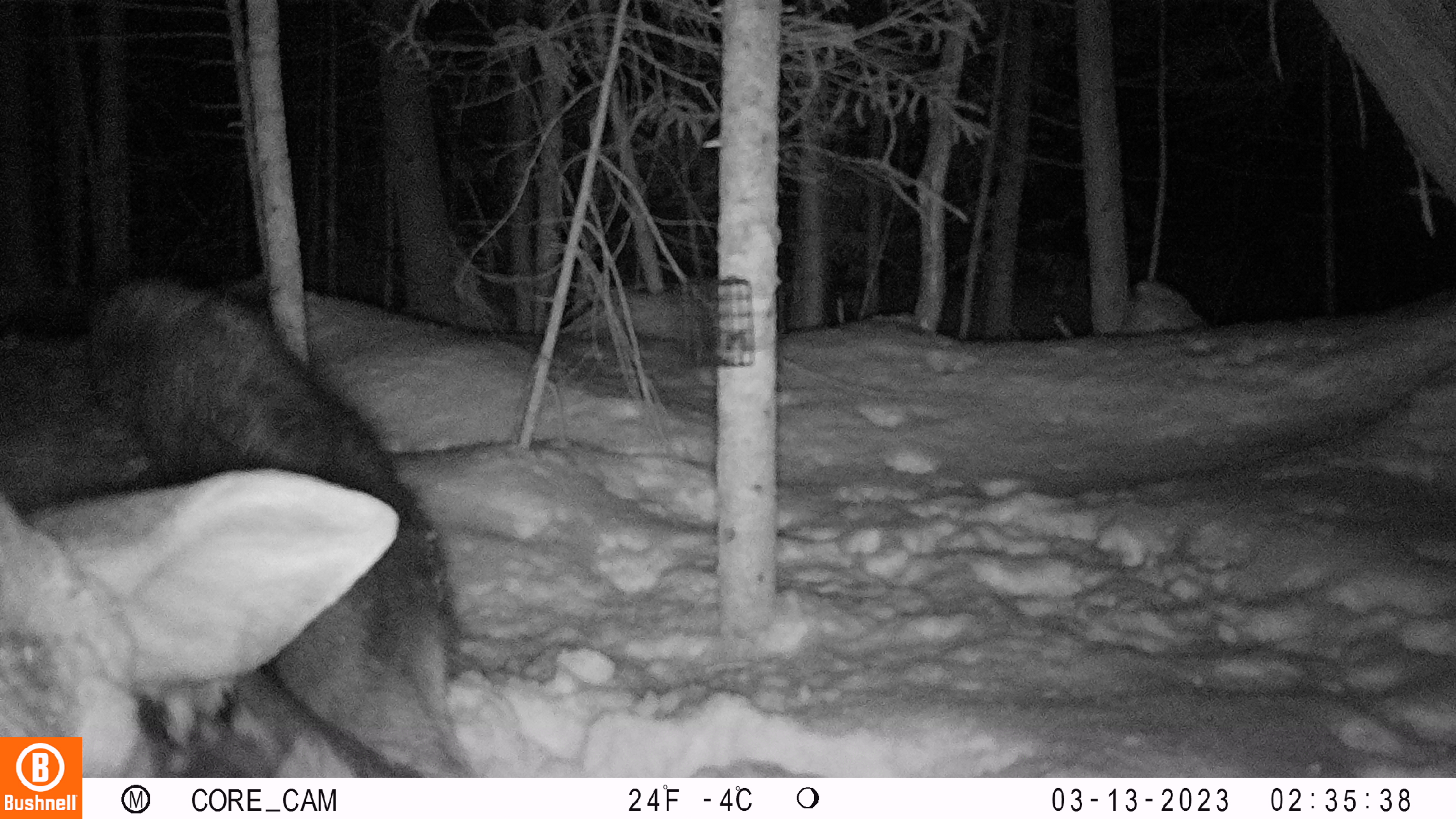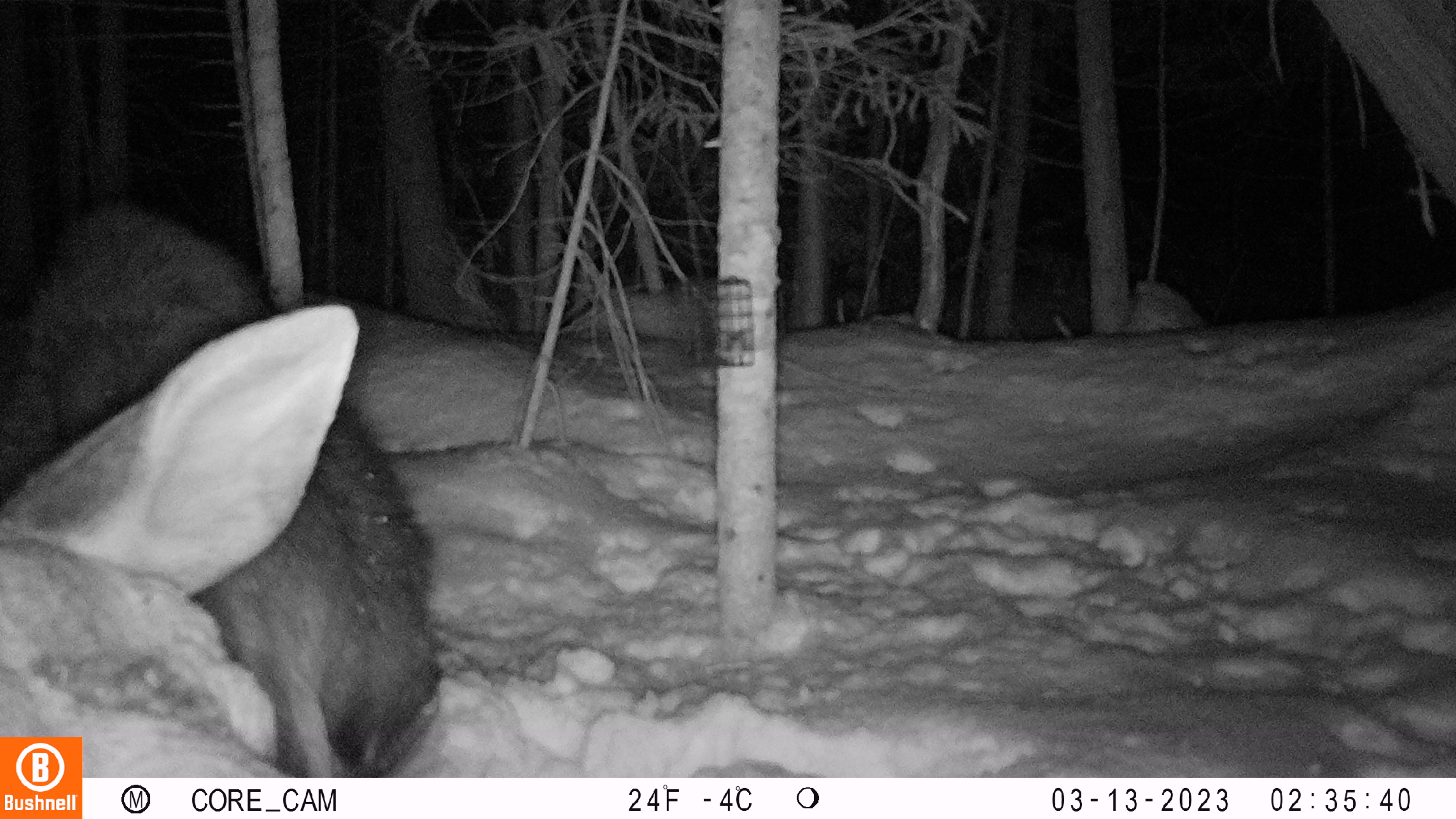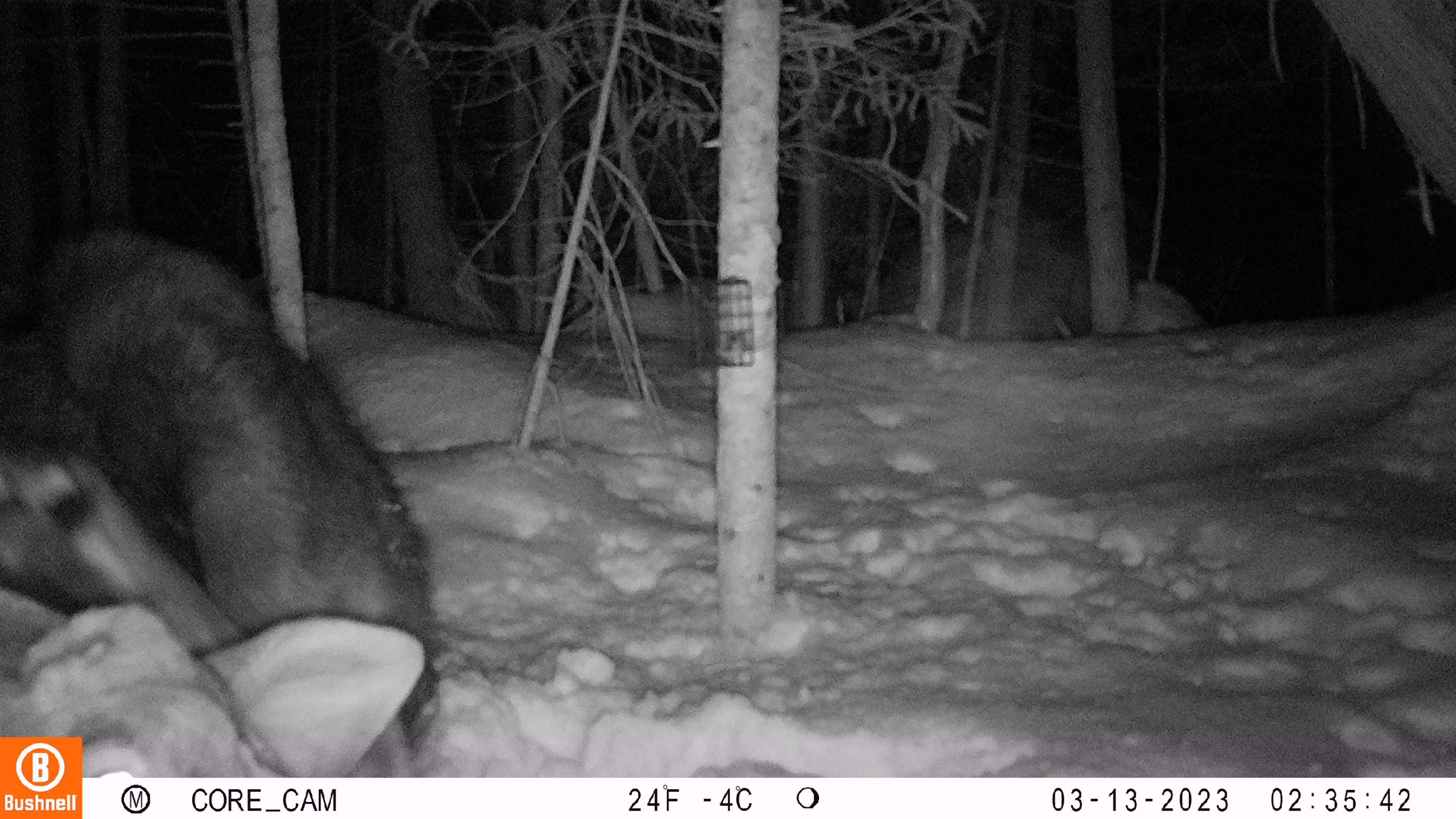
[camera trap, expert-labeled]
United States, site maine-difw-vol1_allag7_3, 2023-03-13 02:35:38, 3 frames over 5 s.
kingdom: Animalia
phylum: Chordata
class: Mammalia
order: Artiodactyla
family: Cervidae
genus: Alces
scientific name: Alces alces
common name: moose